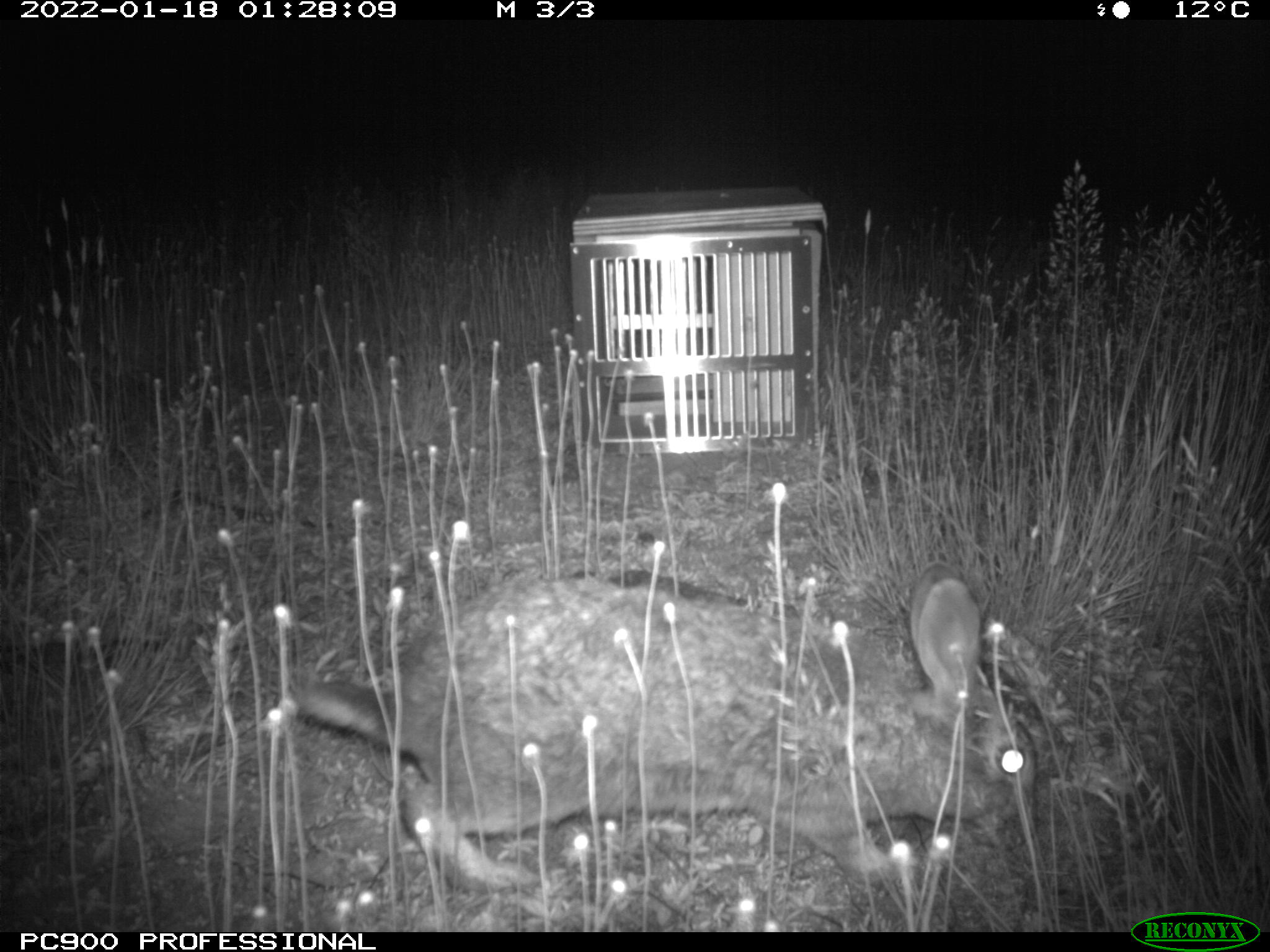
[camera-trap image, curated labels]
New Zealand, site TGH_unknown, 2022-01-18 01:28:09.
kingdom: Animalia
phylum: Chordata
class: Mammalia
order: Lagomorpha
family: Leporidae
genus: Oryctolagus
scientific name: Oryctolagus cuniculus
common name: european rabbit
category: rabbit